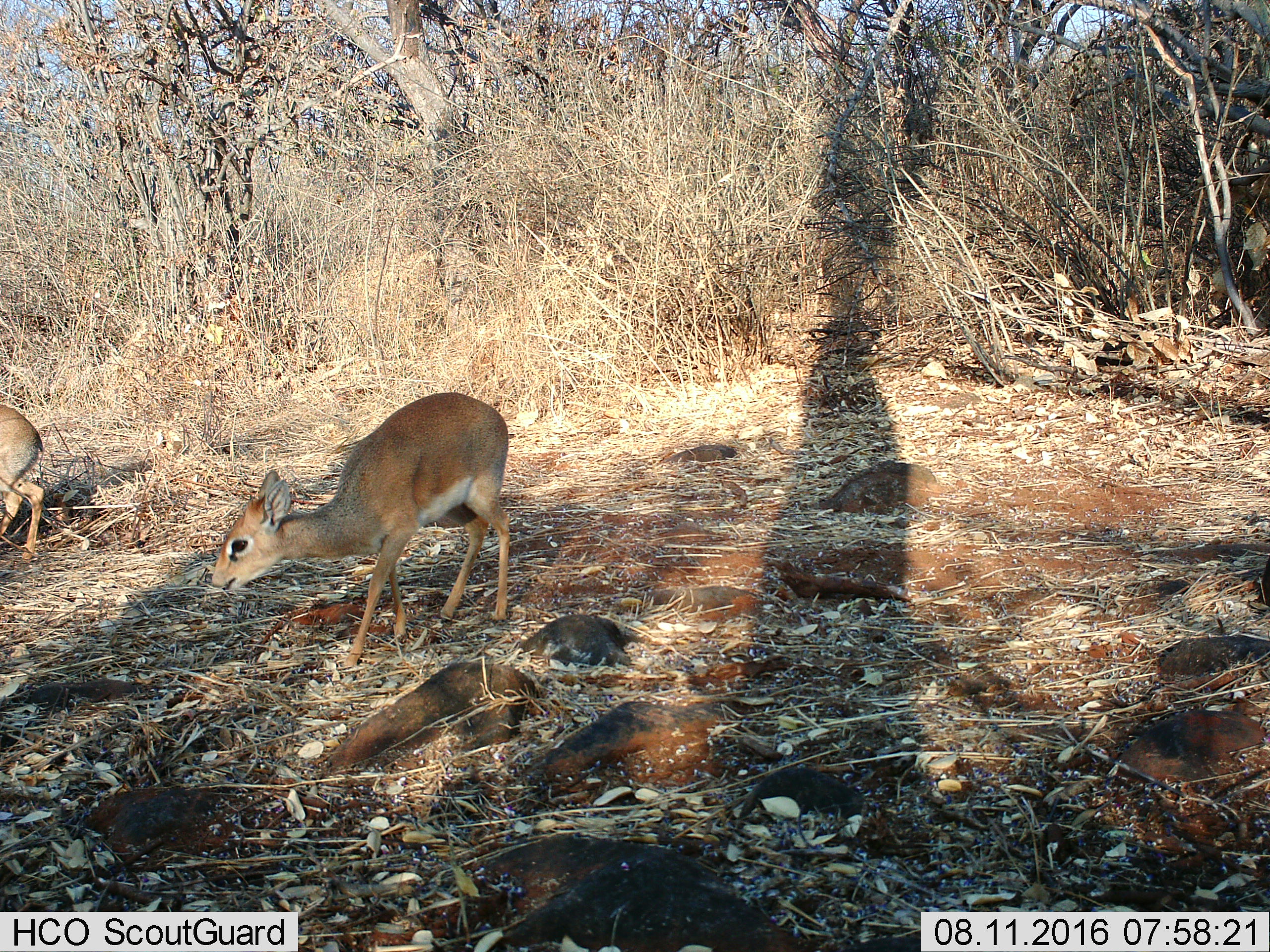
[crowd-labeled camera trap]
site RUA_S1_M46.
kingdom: Animalia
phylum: Chordata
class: Mammalia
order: Artiodactyla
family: Bovidae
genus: Madoqua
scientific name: Madoqua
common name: dik-dik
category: dikdik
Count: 2.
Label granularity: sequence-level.